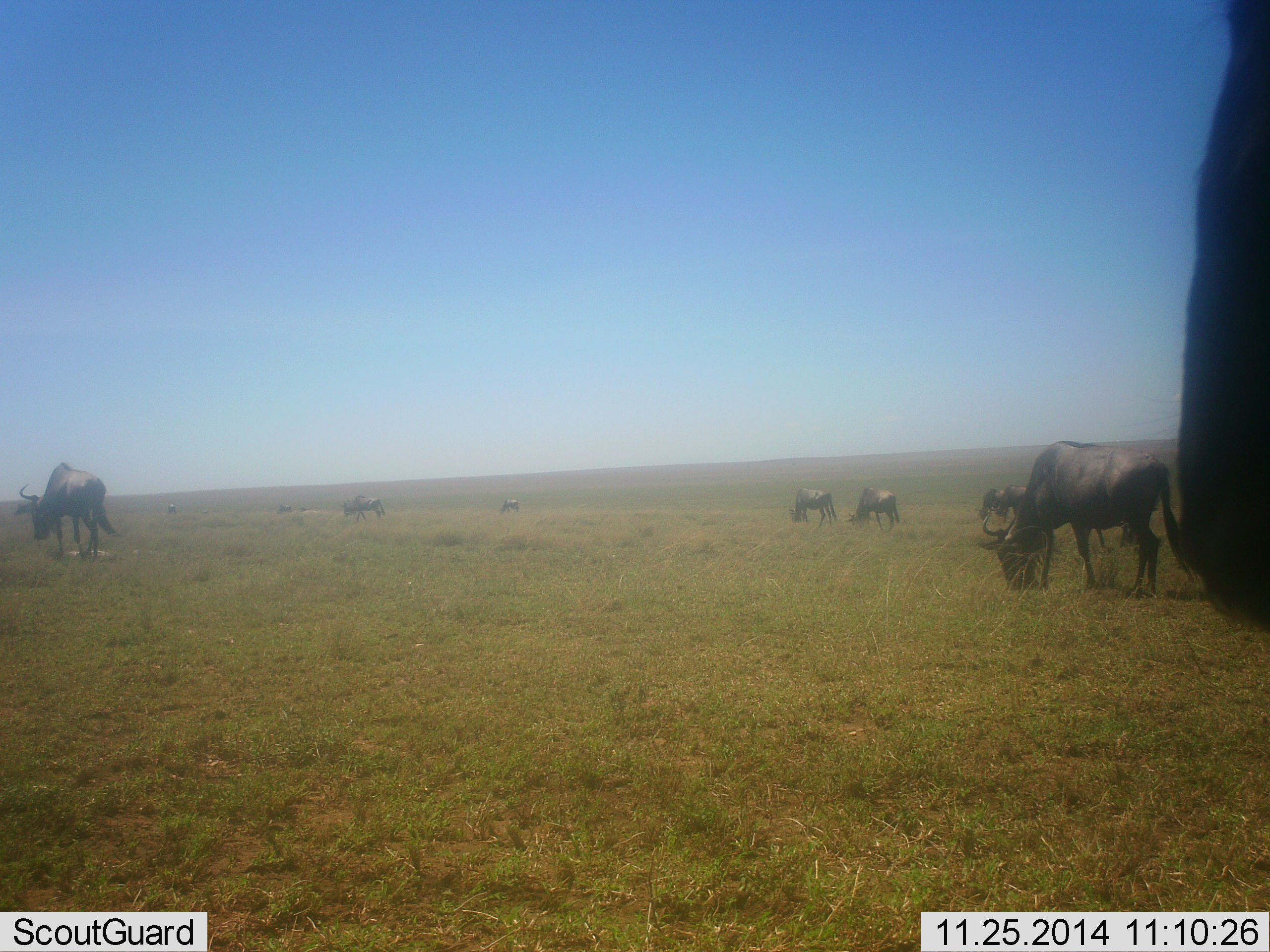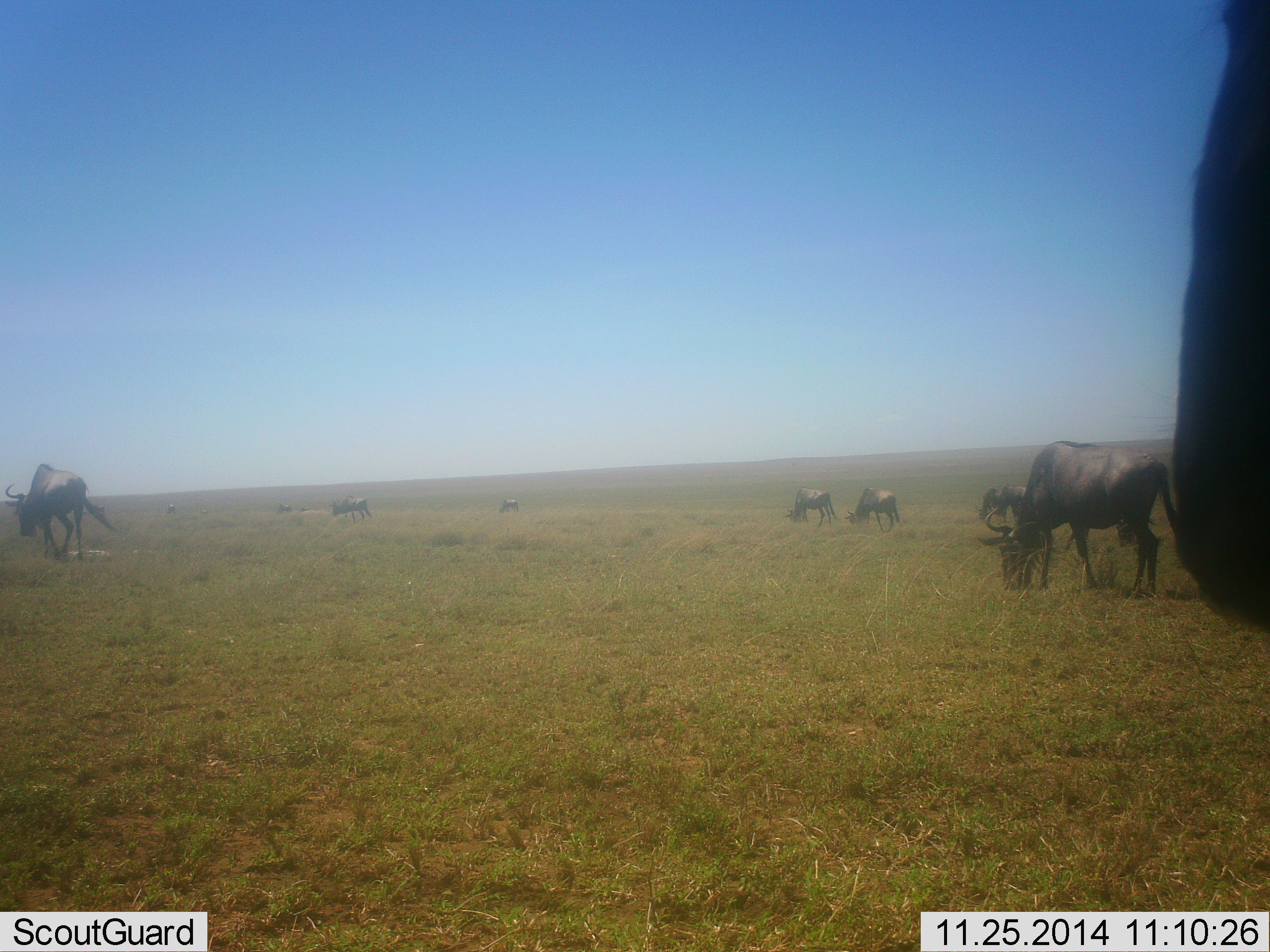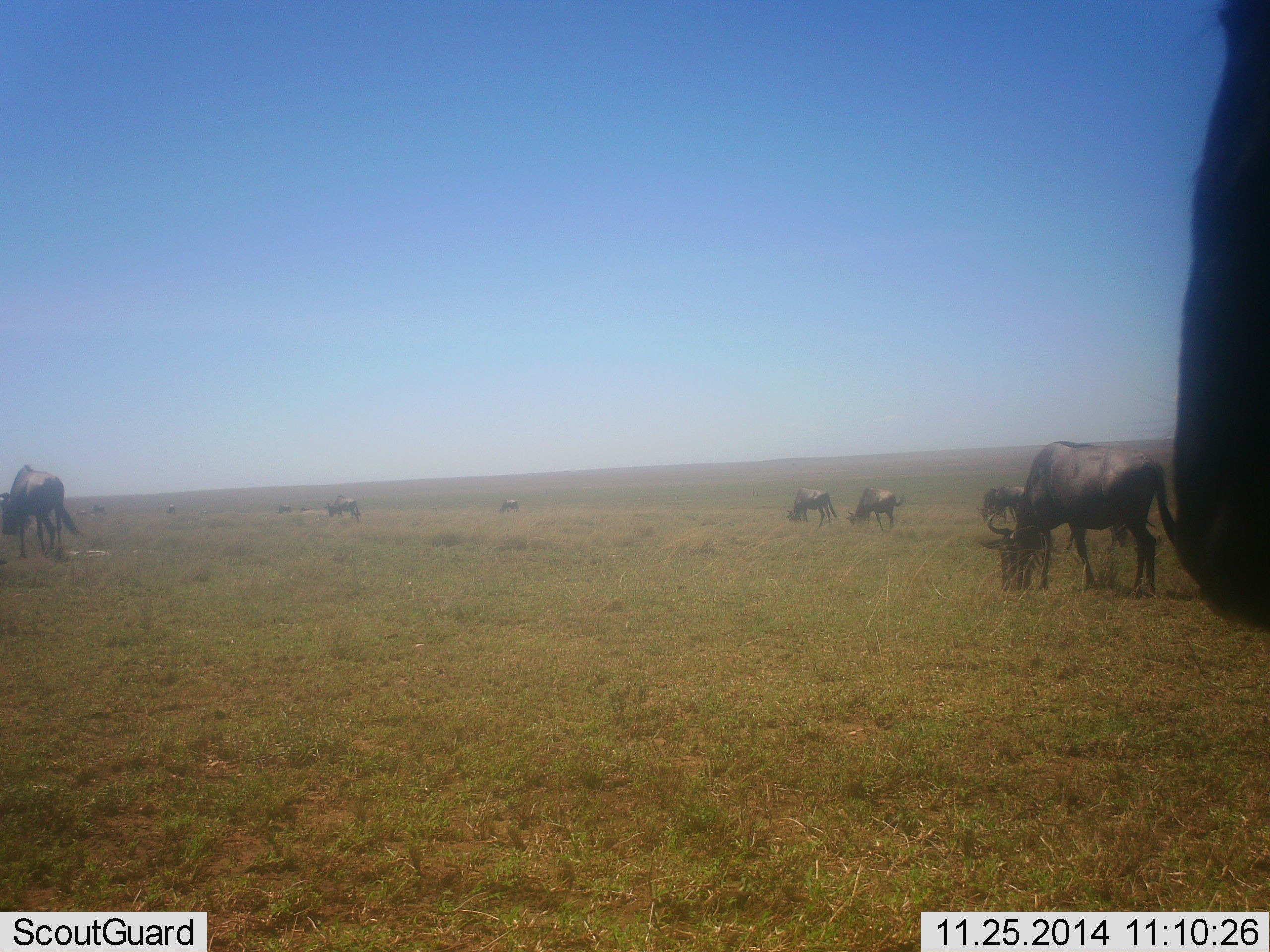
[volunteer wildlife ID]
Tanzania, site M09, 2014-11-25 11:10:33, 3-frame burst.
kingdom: Animalia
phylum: Chordata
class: Mammalia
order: Artiodactyla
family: Bovidae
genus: Connochaetes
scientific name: Connochaetes taurinus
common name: blue wildebeest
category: wildebeest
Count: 9.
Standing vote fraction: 30%.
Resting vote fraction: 0%.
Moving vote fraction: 70%.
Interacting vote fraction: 0%.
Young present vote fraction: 0%.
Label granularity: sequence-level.